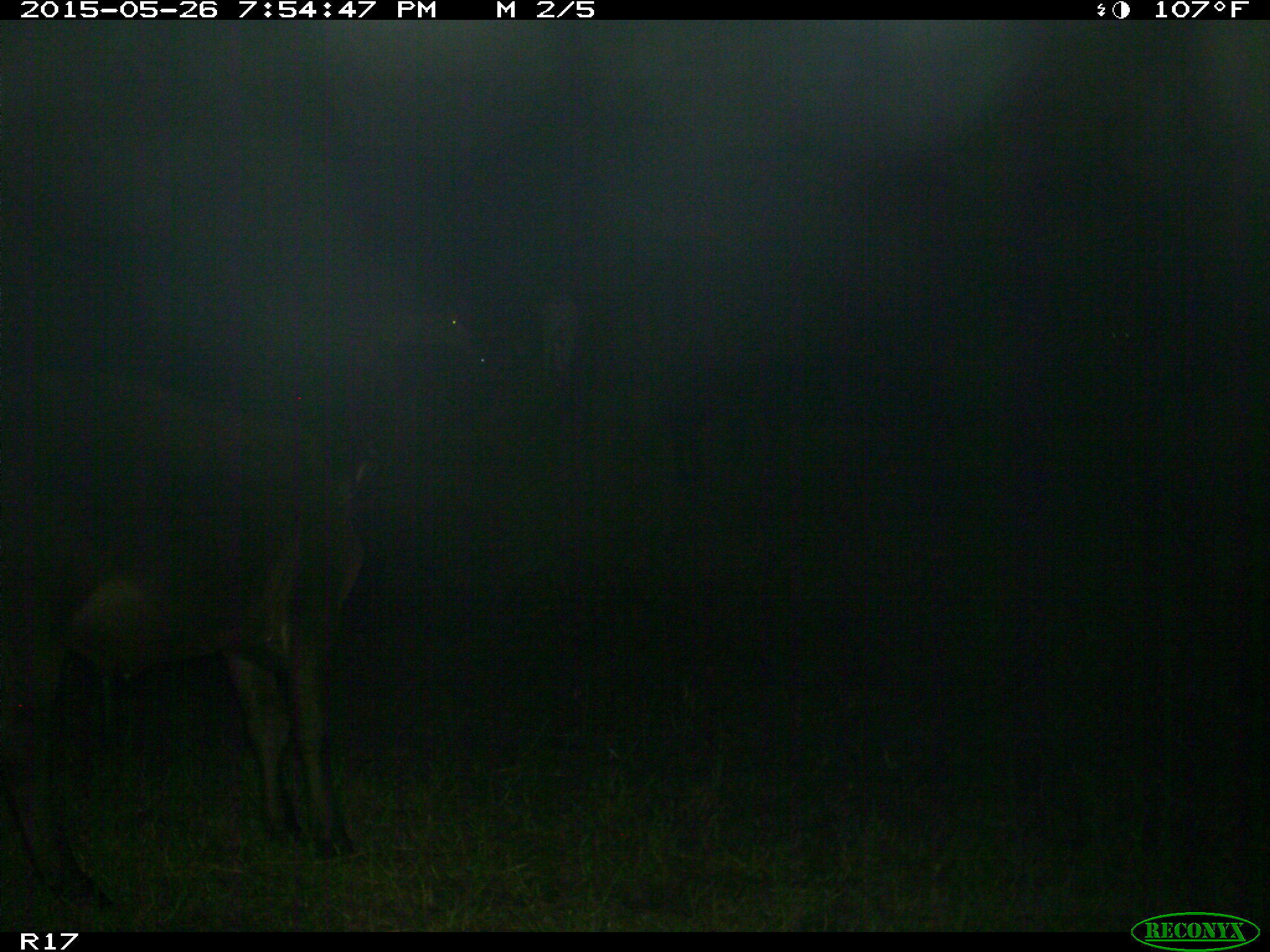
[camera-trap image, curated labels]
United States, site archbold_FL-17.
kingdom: Animalia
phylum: Chordata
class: Mammalia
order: Artiodactyla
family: Bovidae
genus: Bos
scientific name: Bos taurus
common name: domestic cow